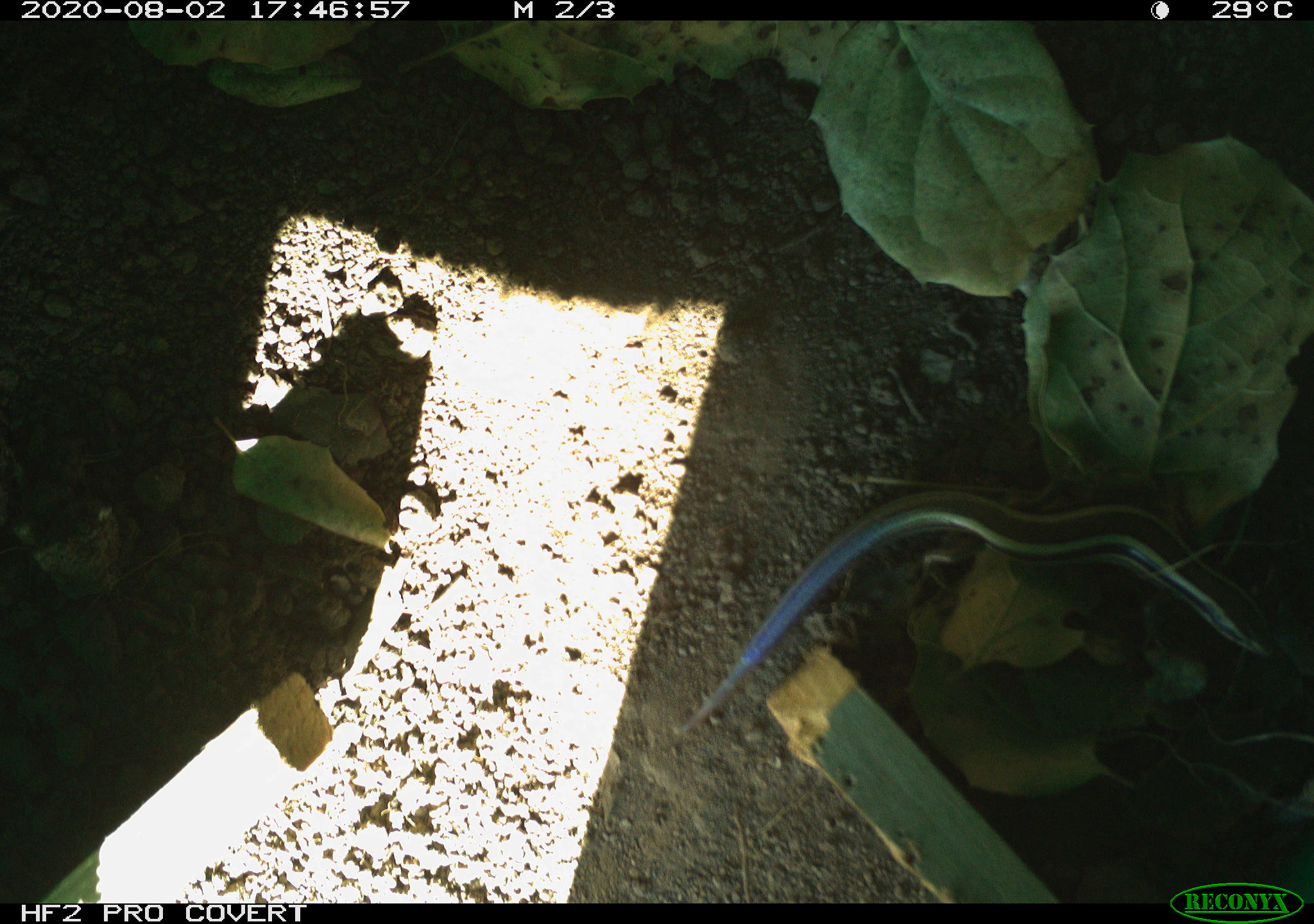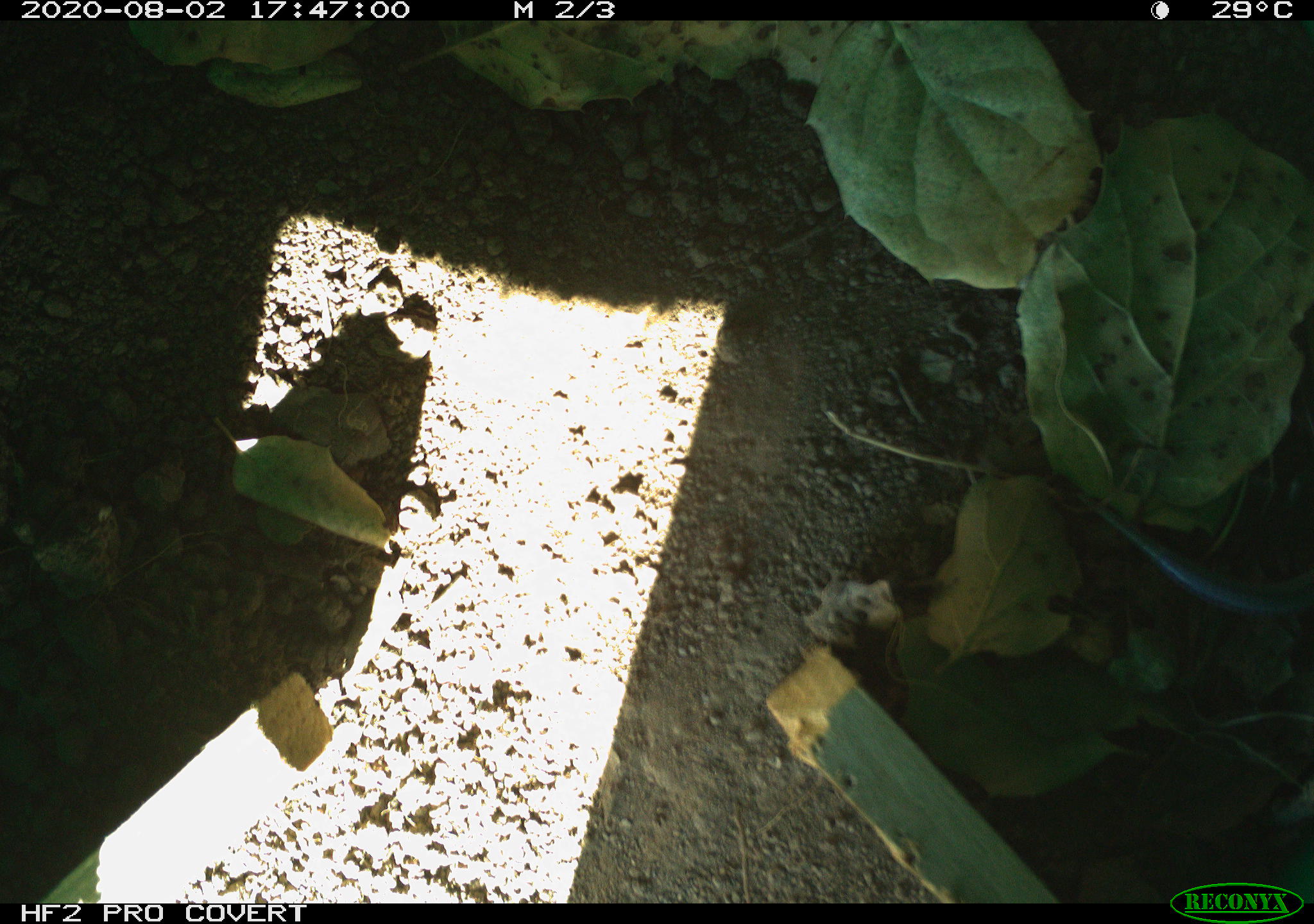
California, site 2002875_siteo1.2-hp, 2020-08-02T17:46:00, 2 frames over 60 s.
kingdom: Animalia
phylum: Chordata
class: Reptilia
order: Squamata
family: Scincidae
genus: Plestiodon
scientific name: Plestiodon skiltonianus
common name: western skink